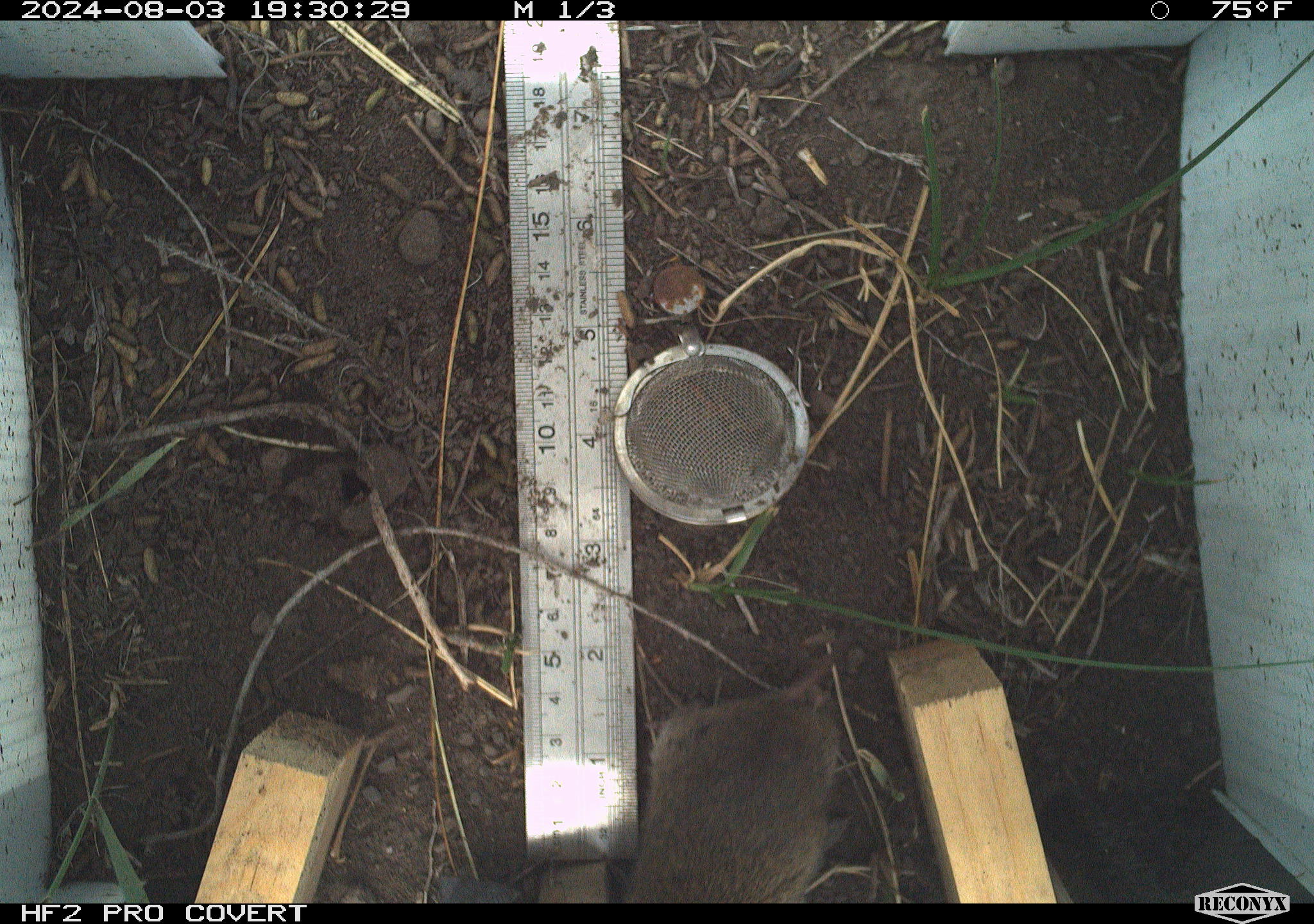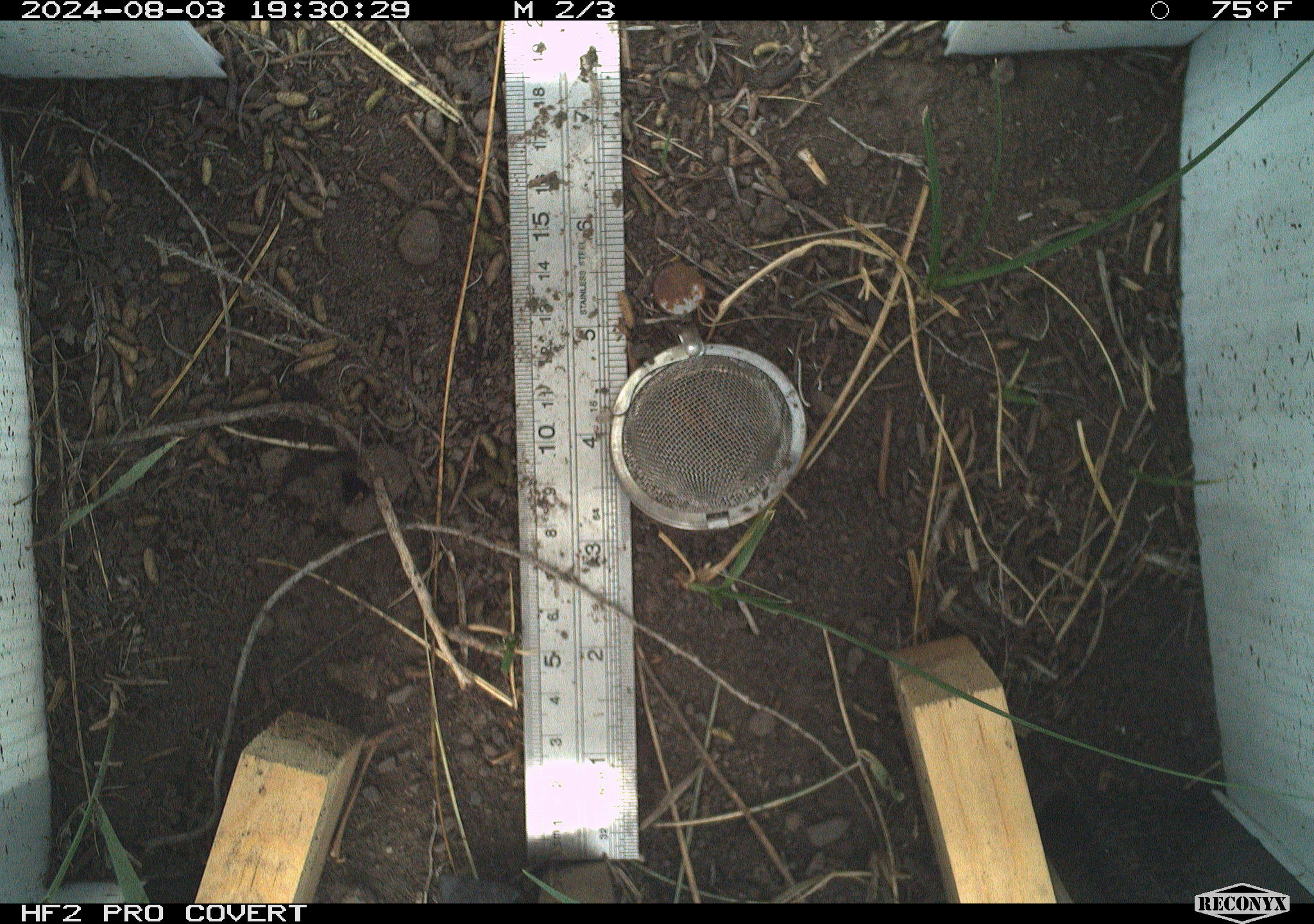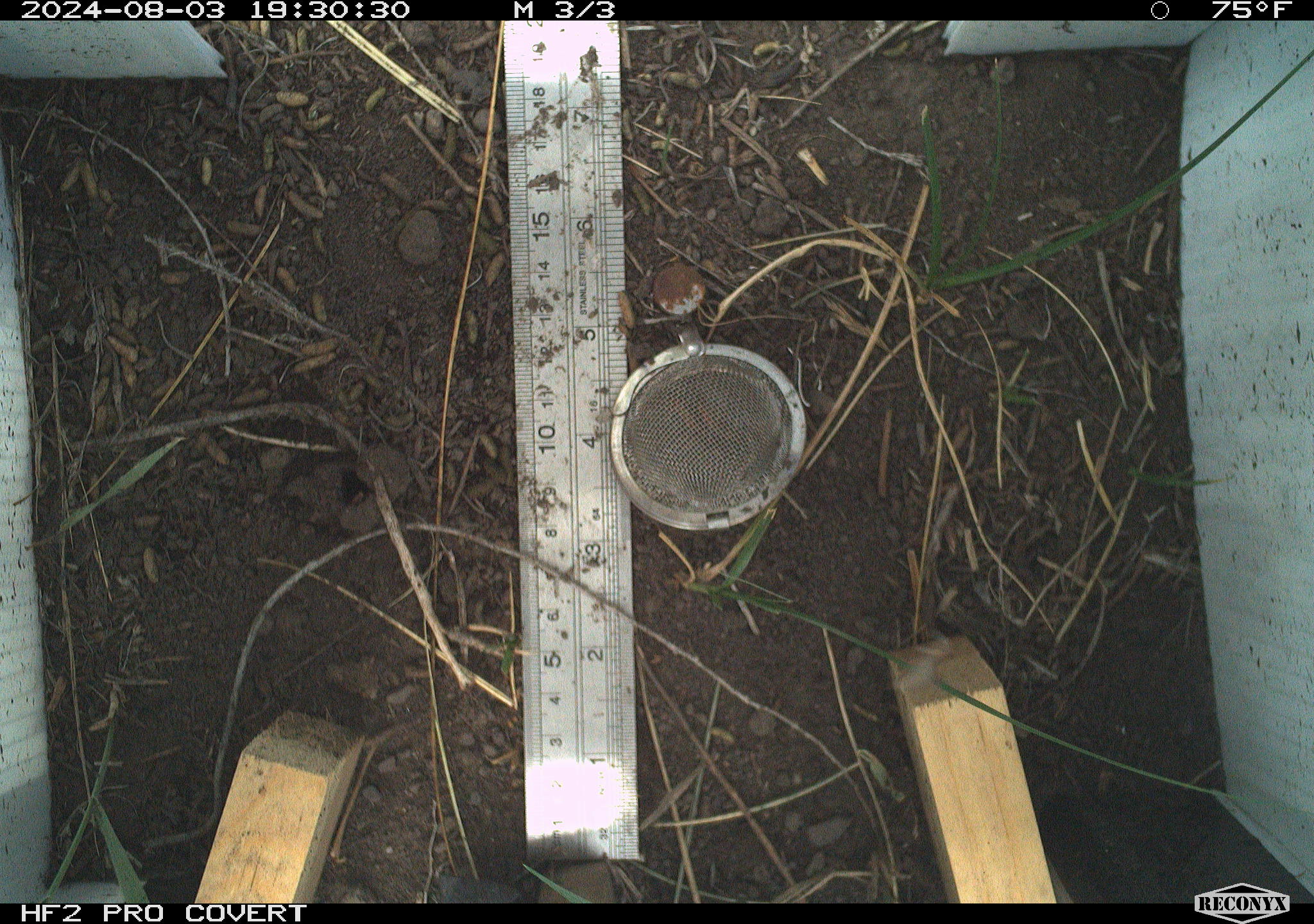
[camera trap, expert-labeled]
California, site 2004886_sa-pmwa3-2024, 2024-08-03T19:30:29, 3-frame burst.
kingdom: Animalia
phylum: Chordata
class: Mammalia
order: Rodentia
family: Cricetidae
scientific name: Arvicolinae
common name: voles, lemmings, and muskrats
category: arvicolinae subfamily